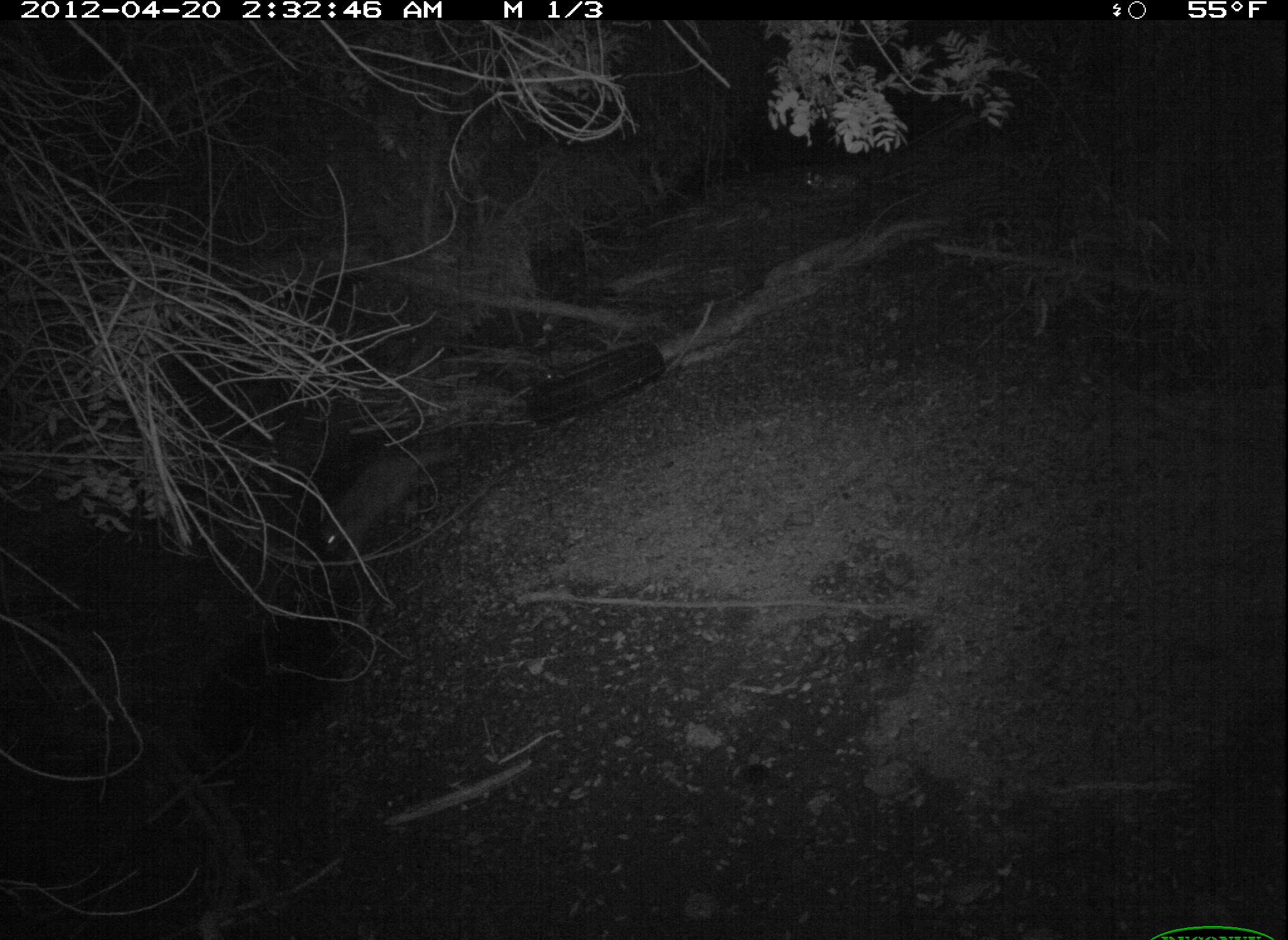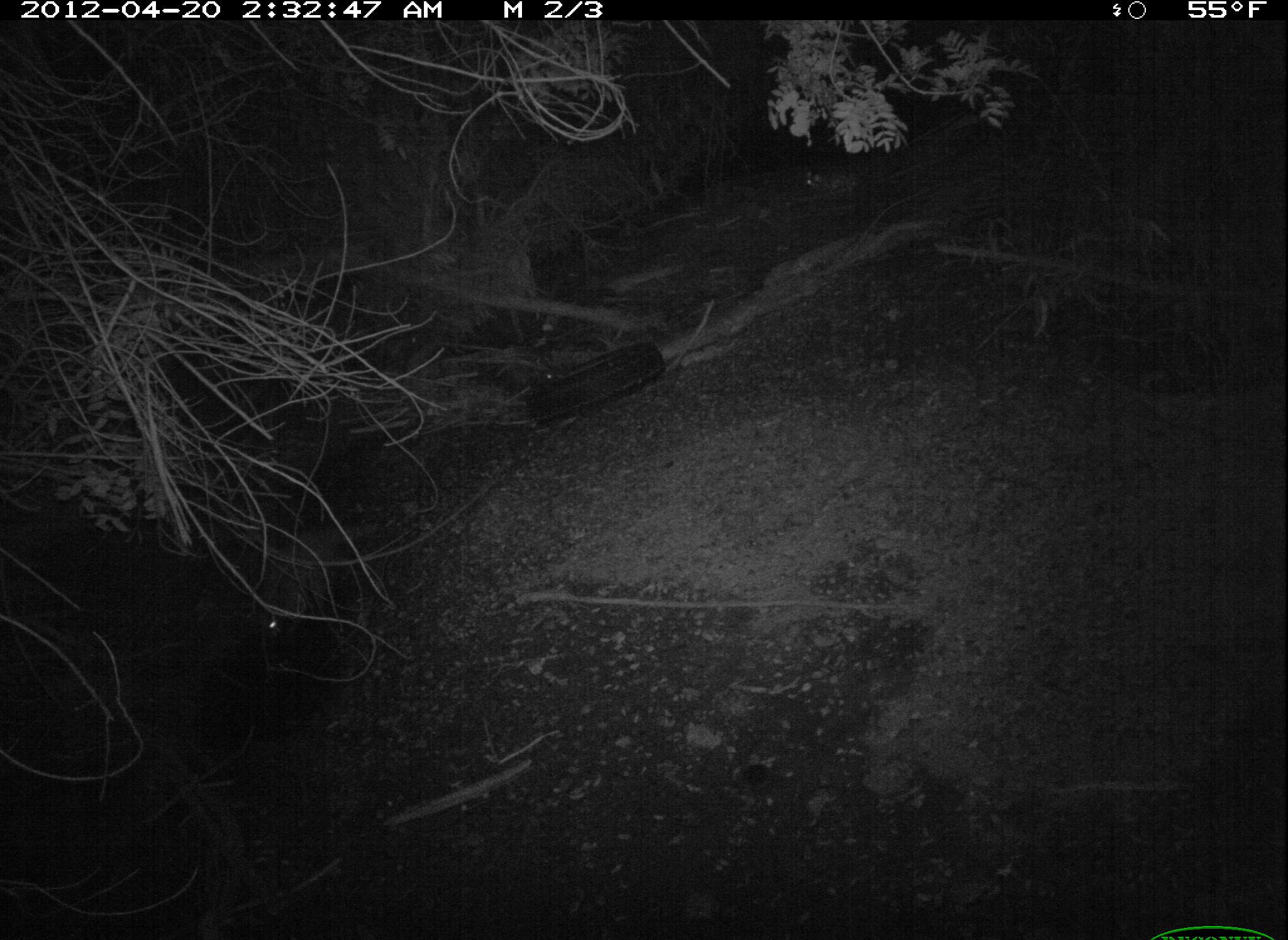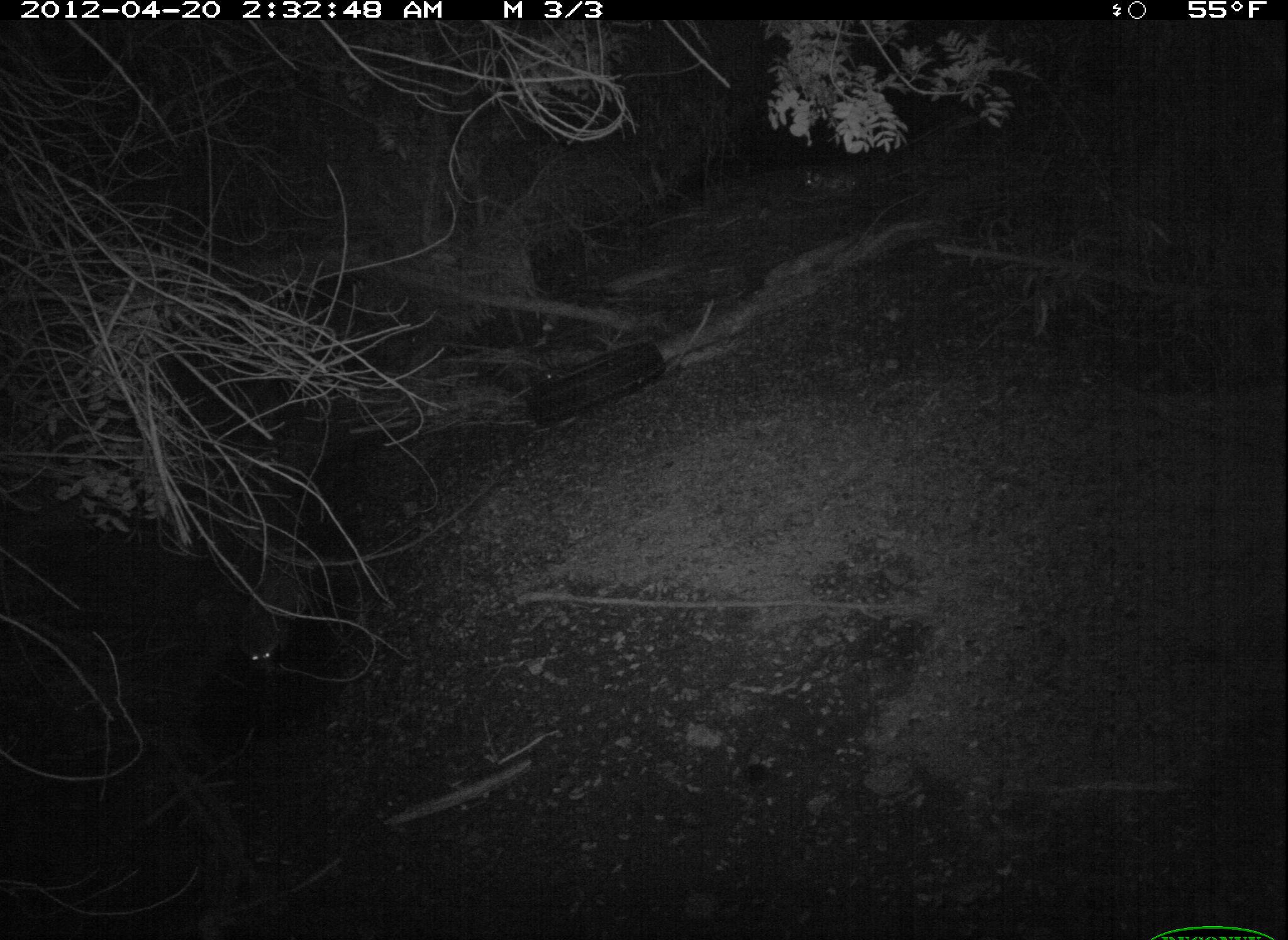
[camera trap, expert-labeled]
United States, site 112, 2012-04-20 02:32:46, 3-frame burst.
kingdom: Animalia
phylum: Chordata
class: Mammalia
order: Carnivora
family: Procyonidae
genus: Procyon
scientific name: Procyon lotor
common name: raccoon